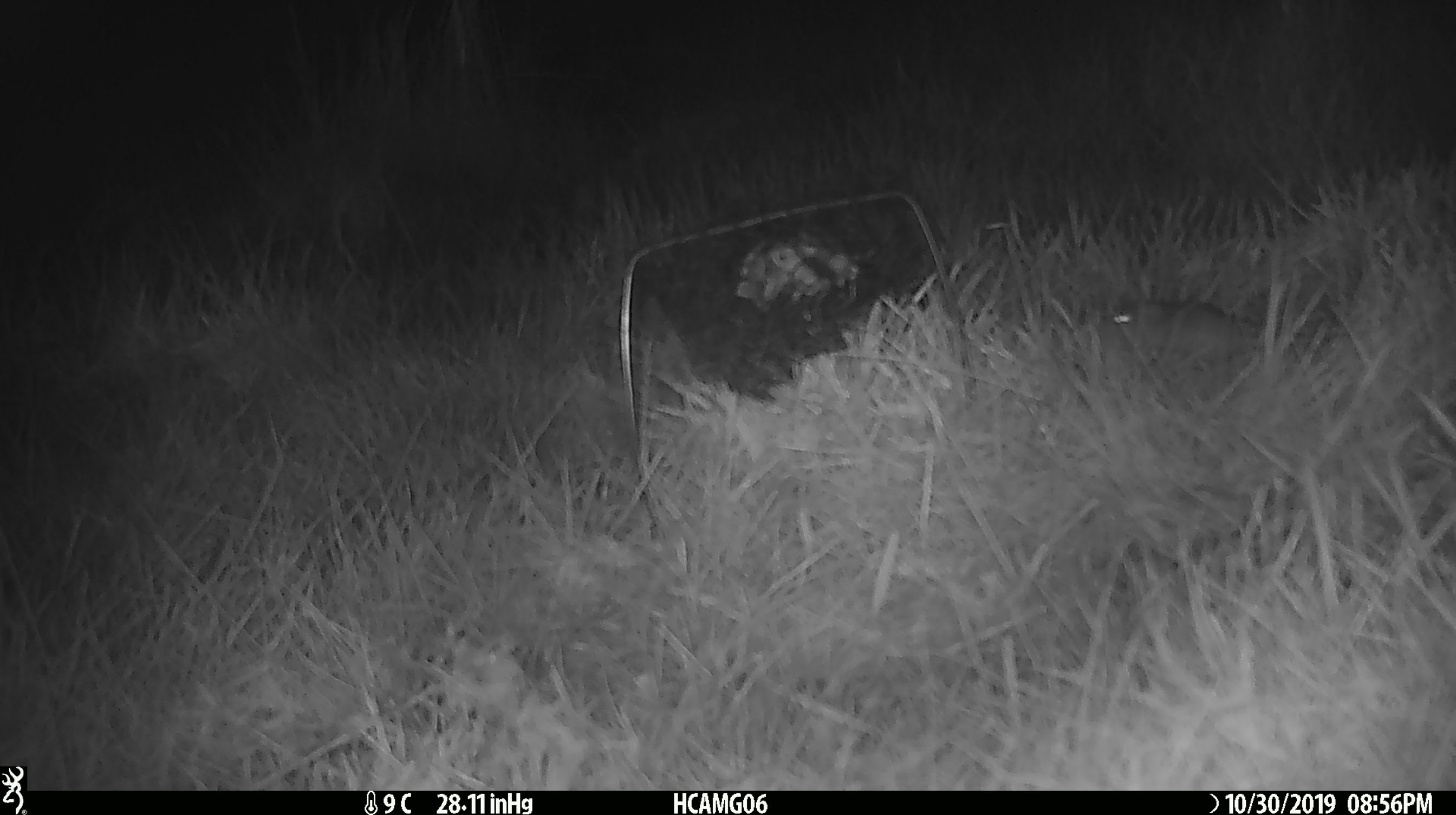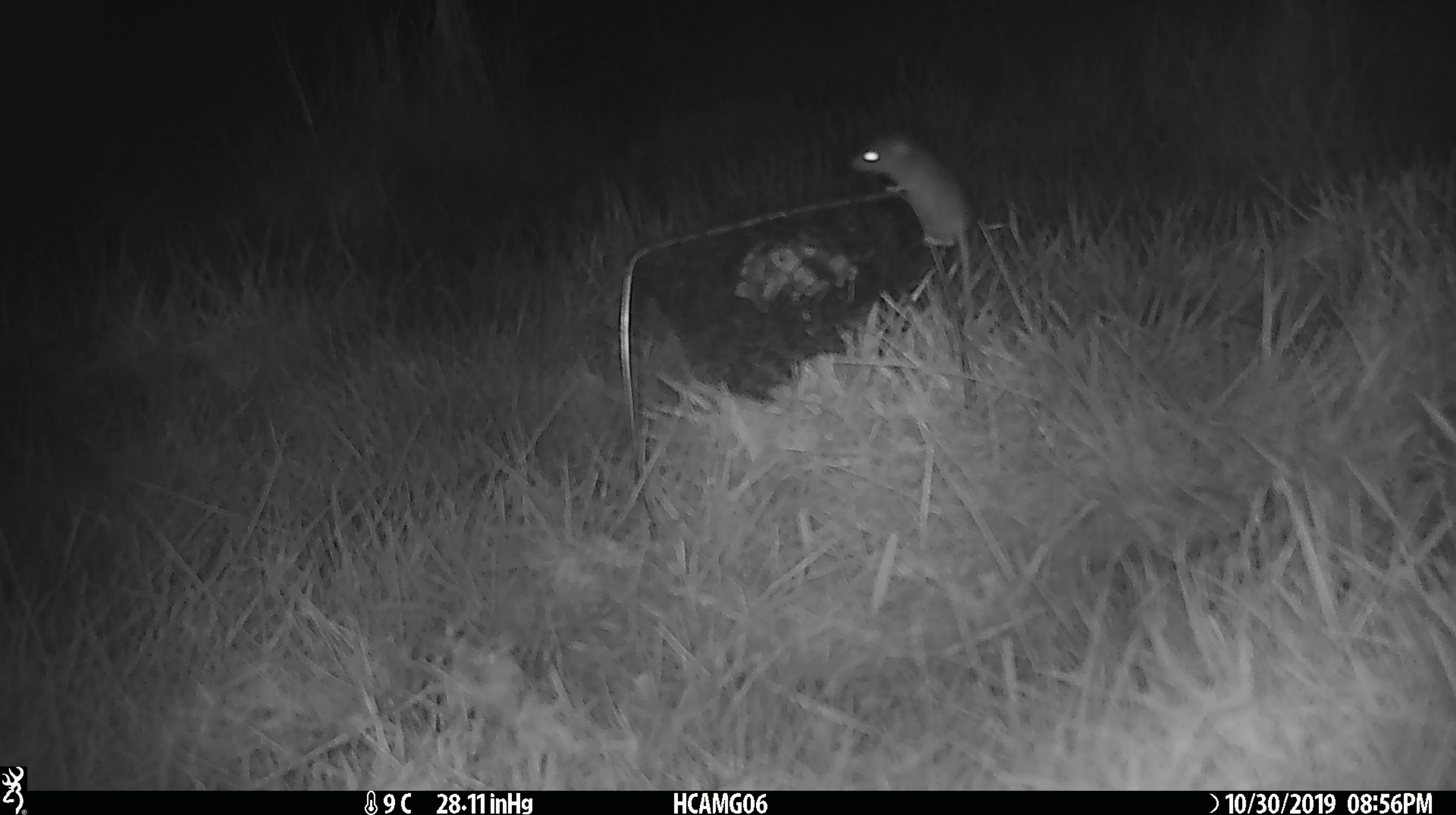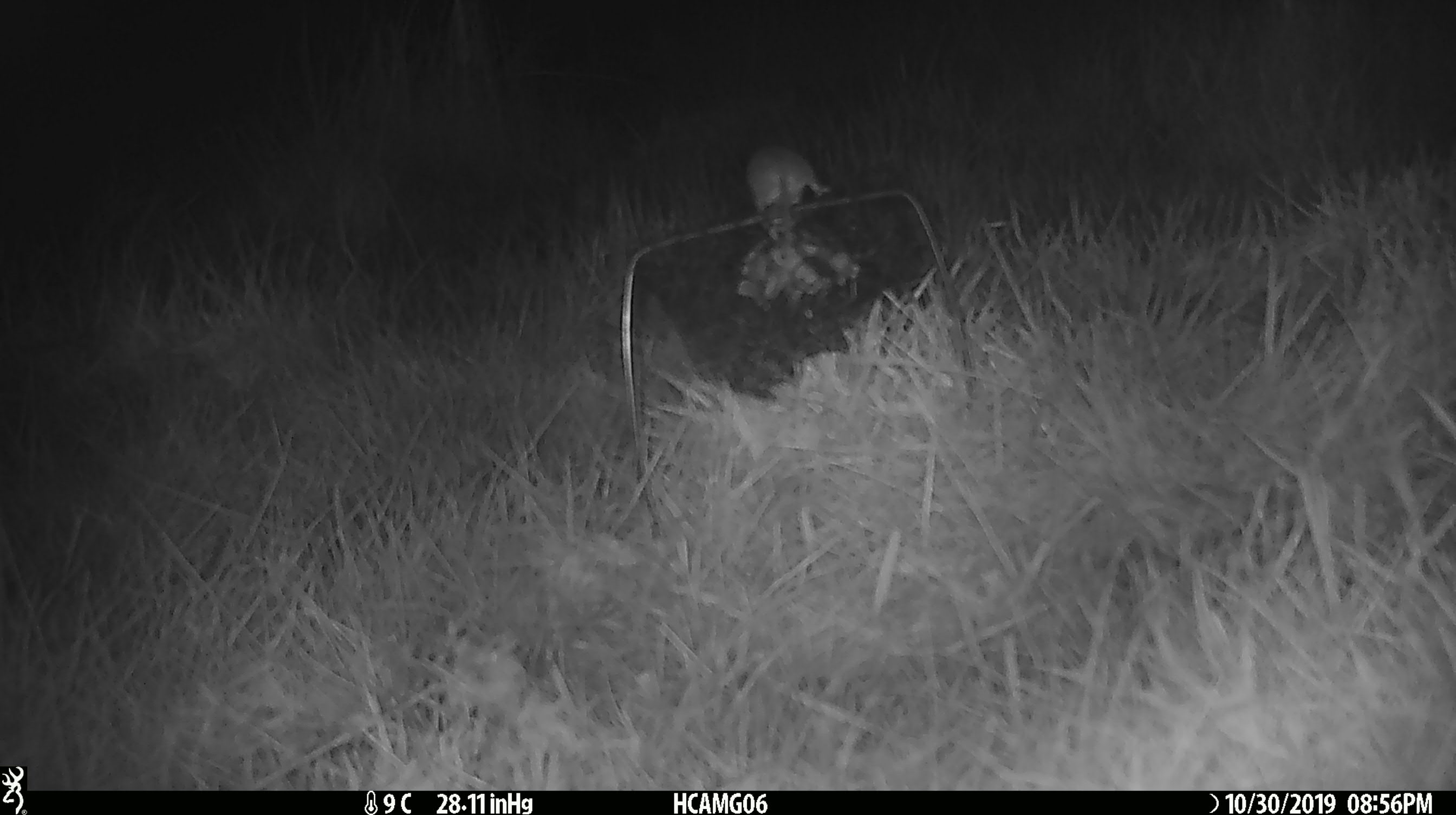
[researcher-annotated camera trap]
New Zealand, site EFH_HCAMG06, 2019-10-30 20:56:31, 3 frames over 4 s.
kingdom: Animalia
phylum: Chordata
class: Mammalia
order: Rodentia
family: Muridae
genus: Mus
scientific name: Mus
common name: mouse